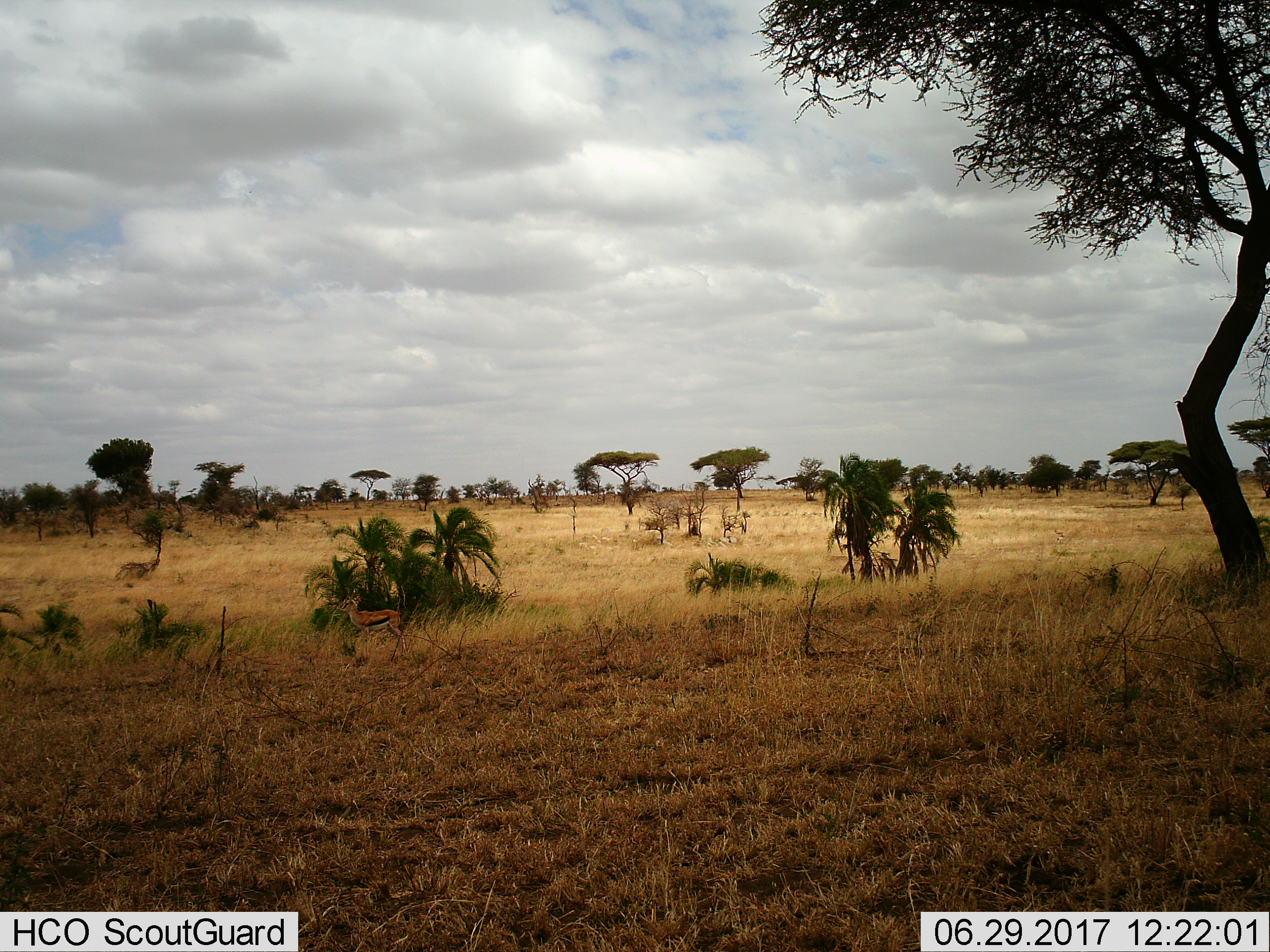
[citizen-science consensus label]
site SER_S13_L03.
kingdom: Animalia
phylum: Chordata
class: Mammalia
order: Artiodactyla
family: Bovidae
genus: Eudorcas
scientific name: Eudorcas thomsonii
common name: thomson's gazelle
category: gazellethomsons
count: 1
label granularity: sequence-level